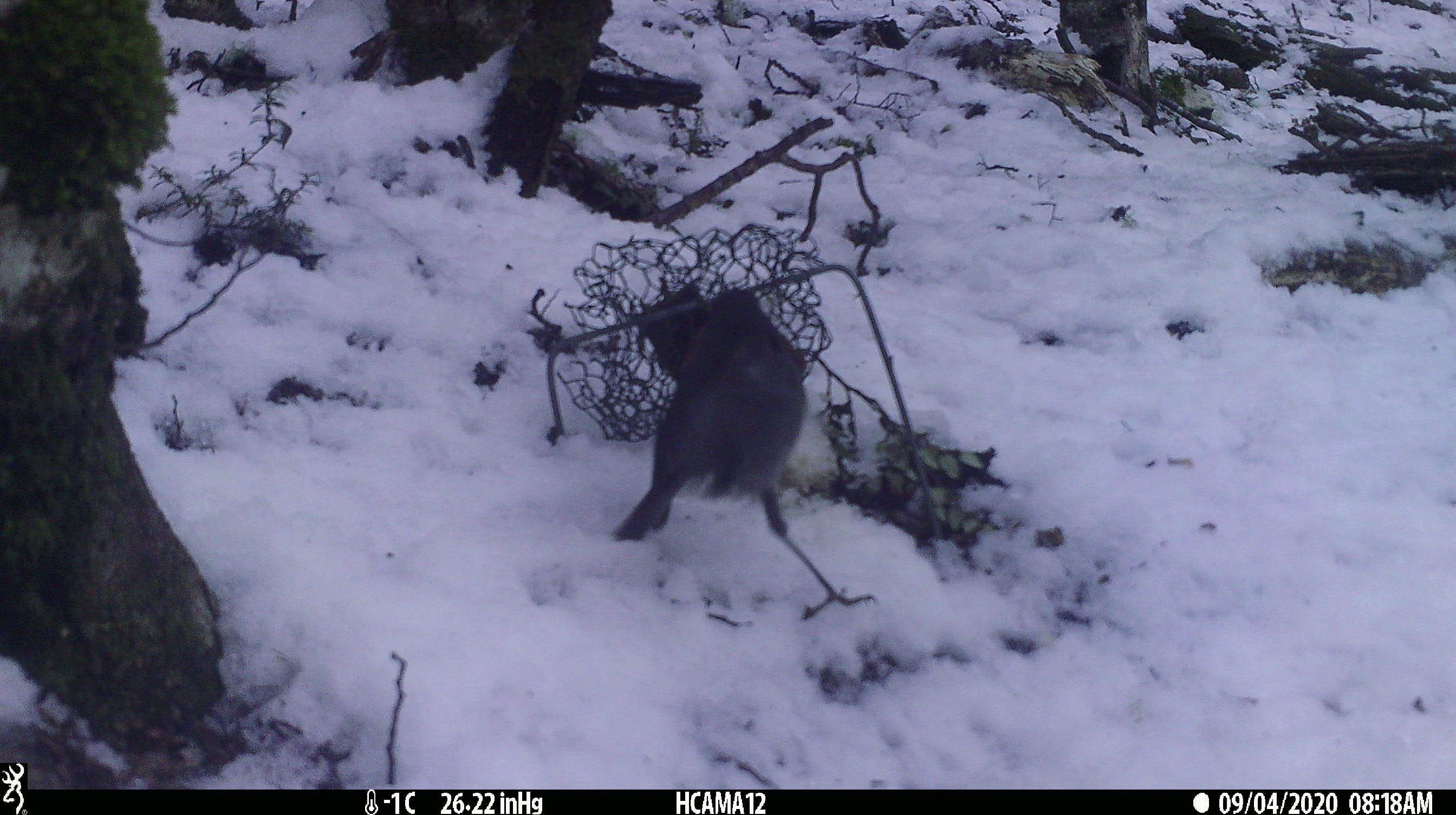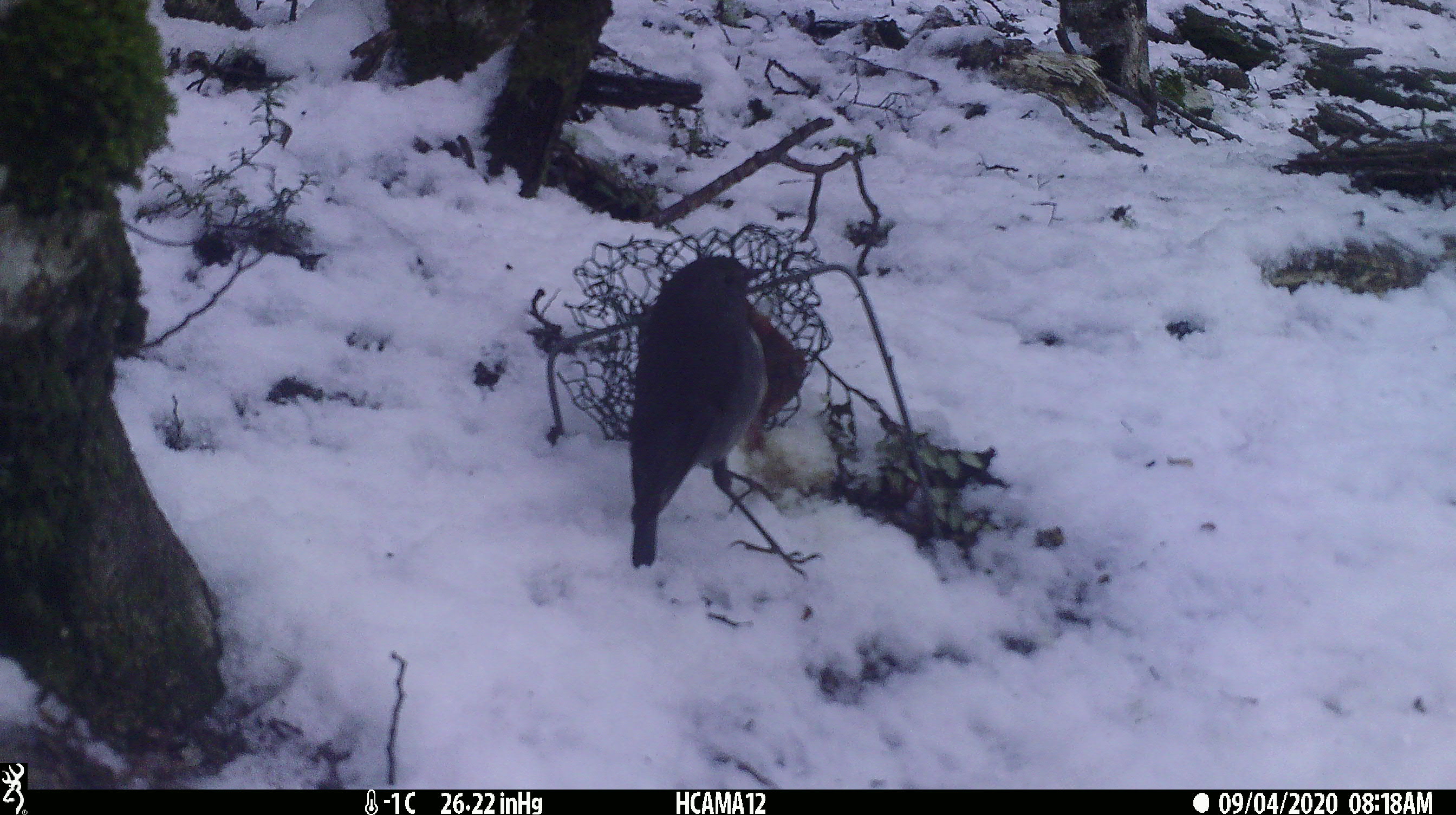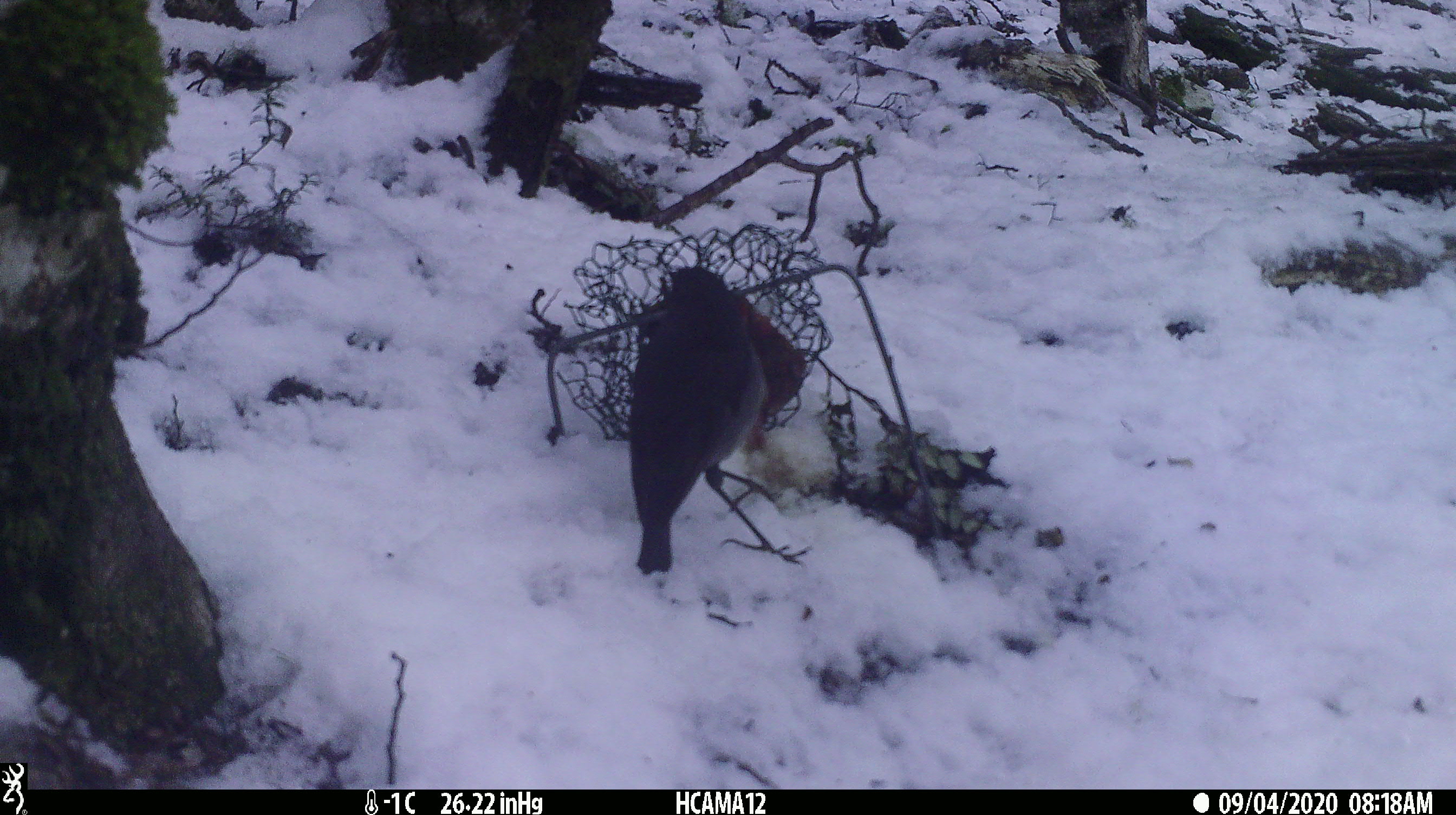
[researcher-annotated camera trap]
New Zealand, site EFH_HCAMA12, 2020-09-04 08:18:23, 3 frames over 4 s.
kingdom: Animalia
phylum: Chordata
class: Aves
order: Passeriformes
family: Petroicidae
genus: Petroica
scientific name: Petroica australis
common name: new zealand robin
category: robin